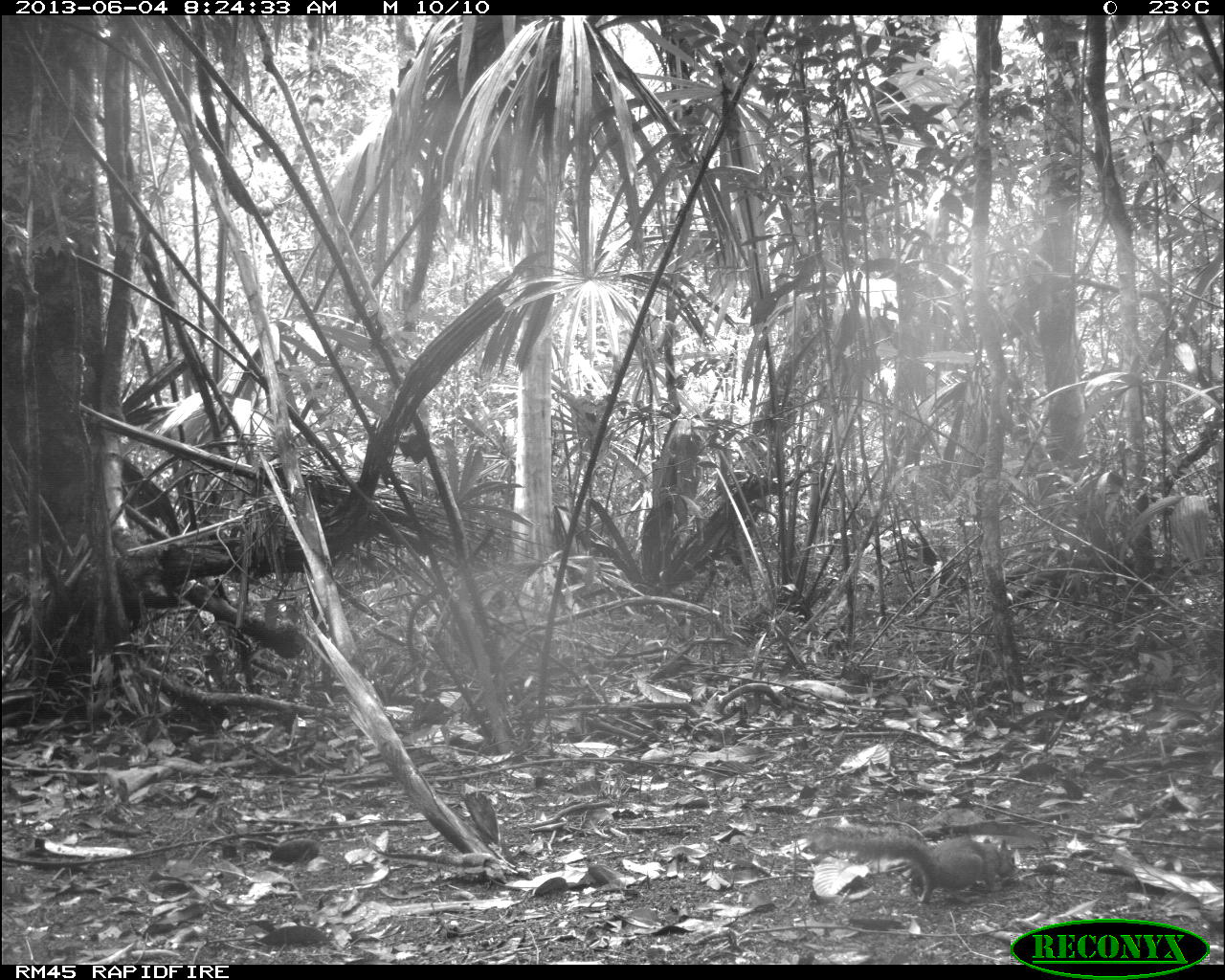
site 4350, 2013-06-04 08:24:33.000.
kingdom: Animalia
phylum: Chordata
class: Mammalia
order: Rodentia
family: Sciuridae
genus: Sciurus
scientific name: Sciurus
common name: squirrel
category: sciurus sp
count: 1